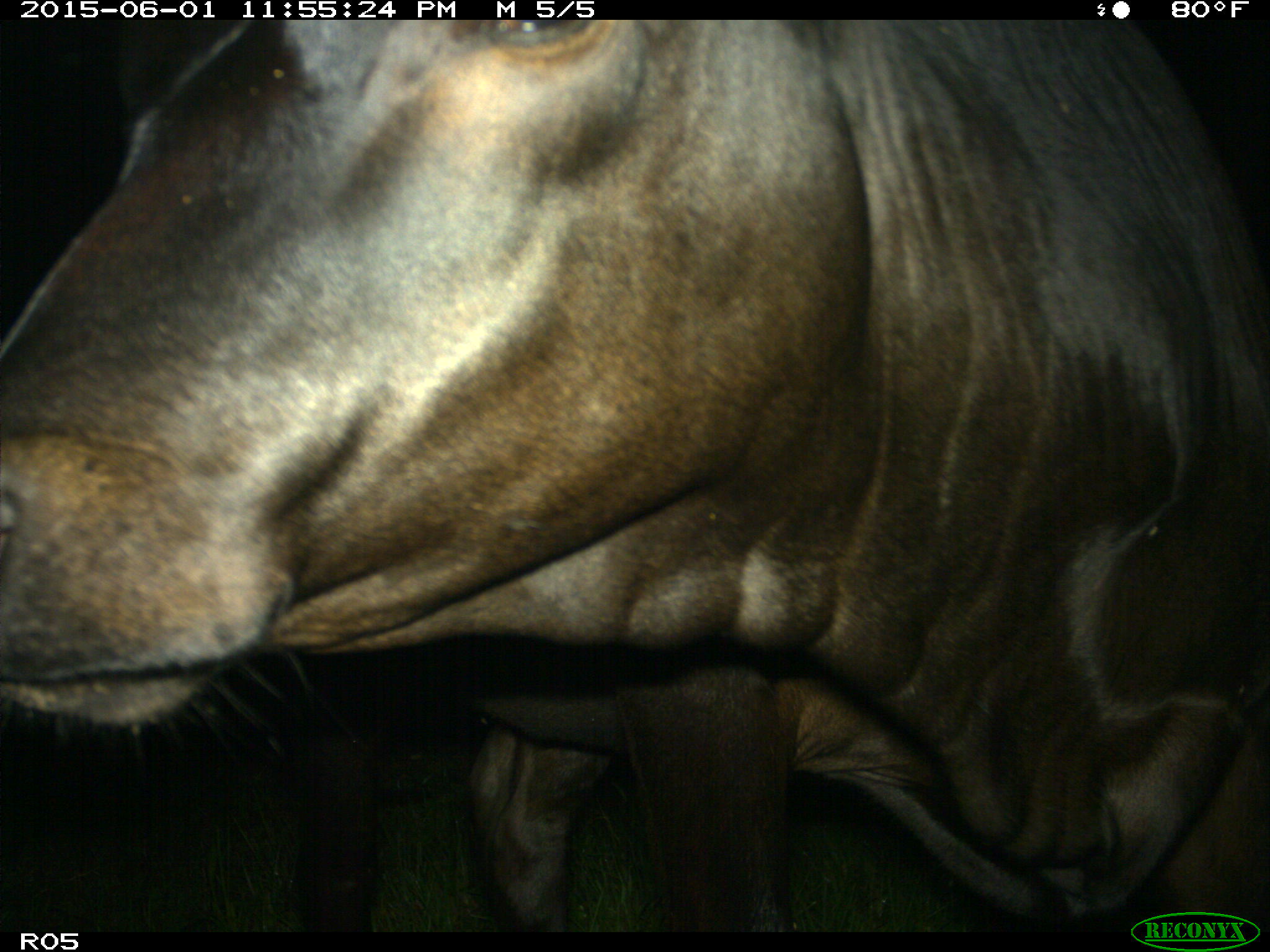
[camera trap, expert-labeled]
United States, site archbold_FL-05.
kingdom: Animalia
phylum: Chordata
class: Mammalia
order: Artiodactyla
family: Bovidae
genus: Bos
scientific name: Bos taurus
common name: domestic cow